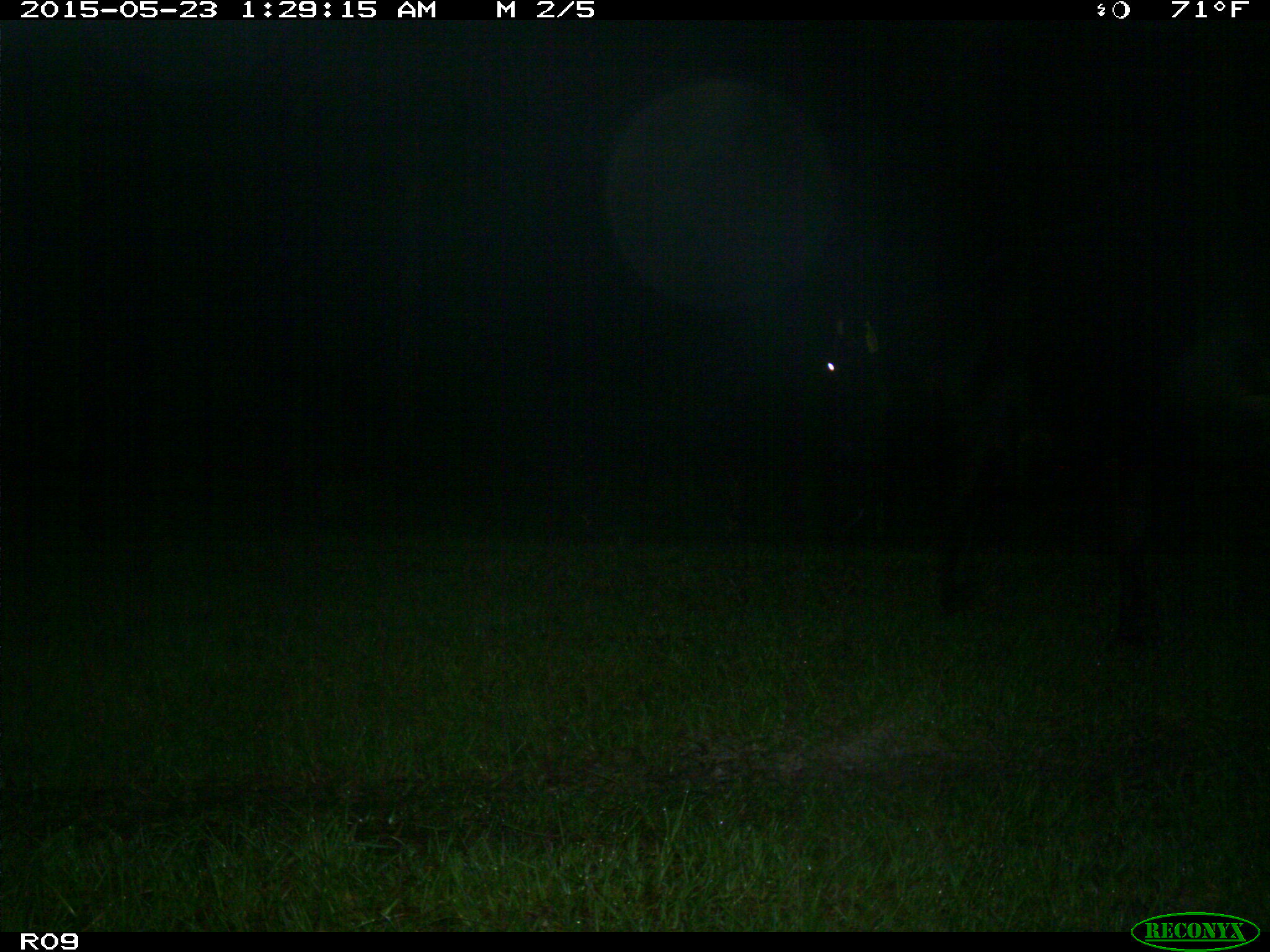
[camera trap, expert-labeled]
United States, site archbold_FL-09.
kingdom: Animalia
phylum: Chordata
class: Mammalia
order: Artiodactyla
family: Bovidae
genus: Bos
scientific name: Bos taurus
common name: domestic cow